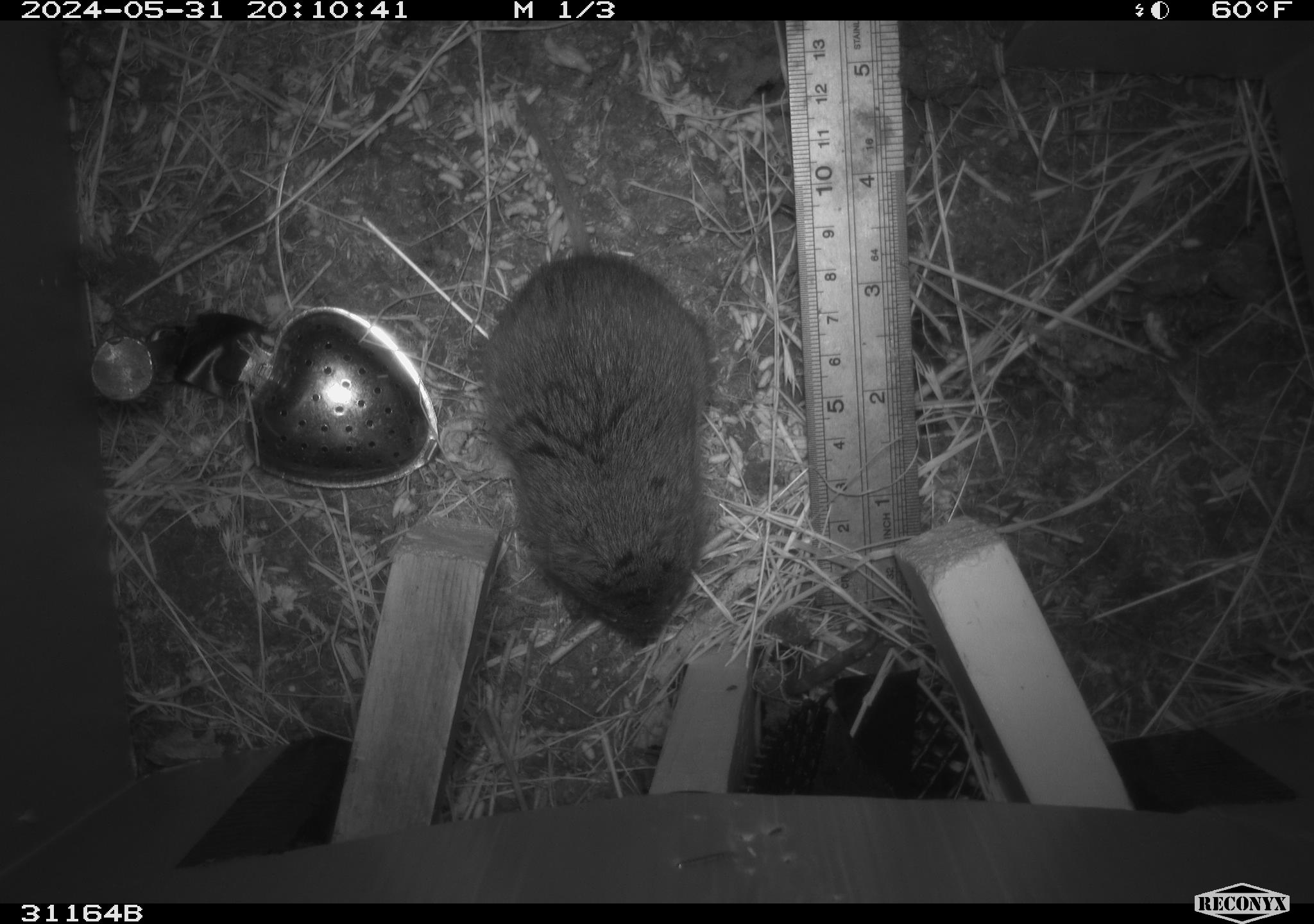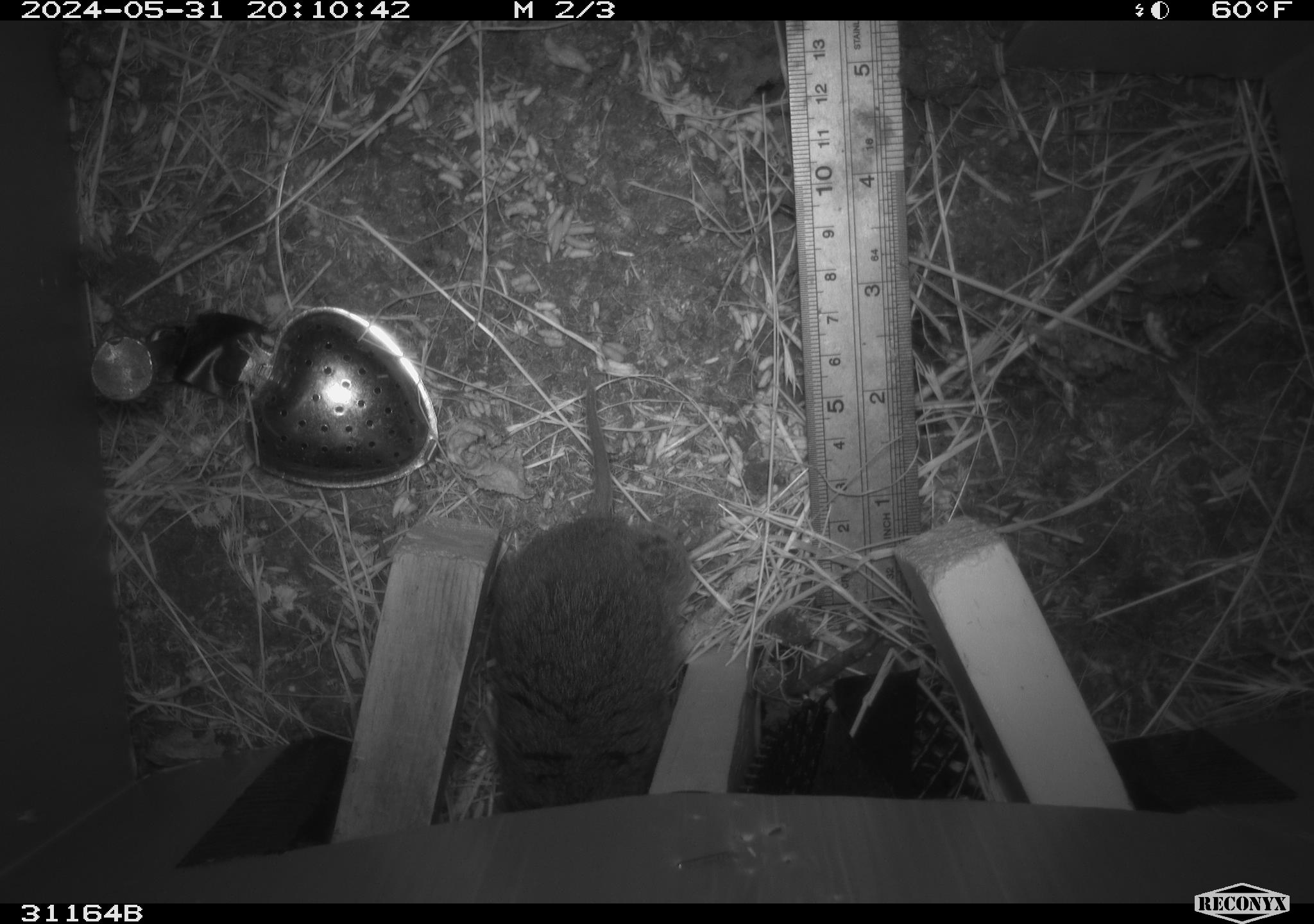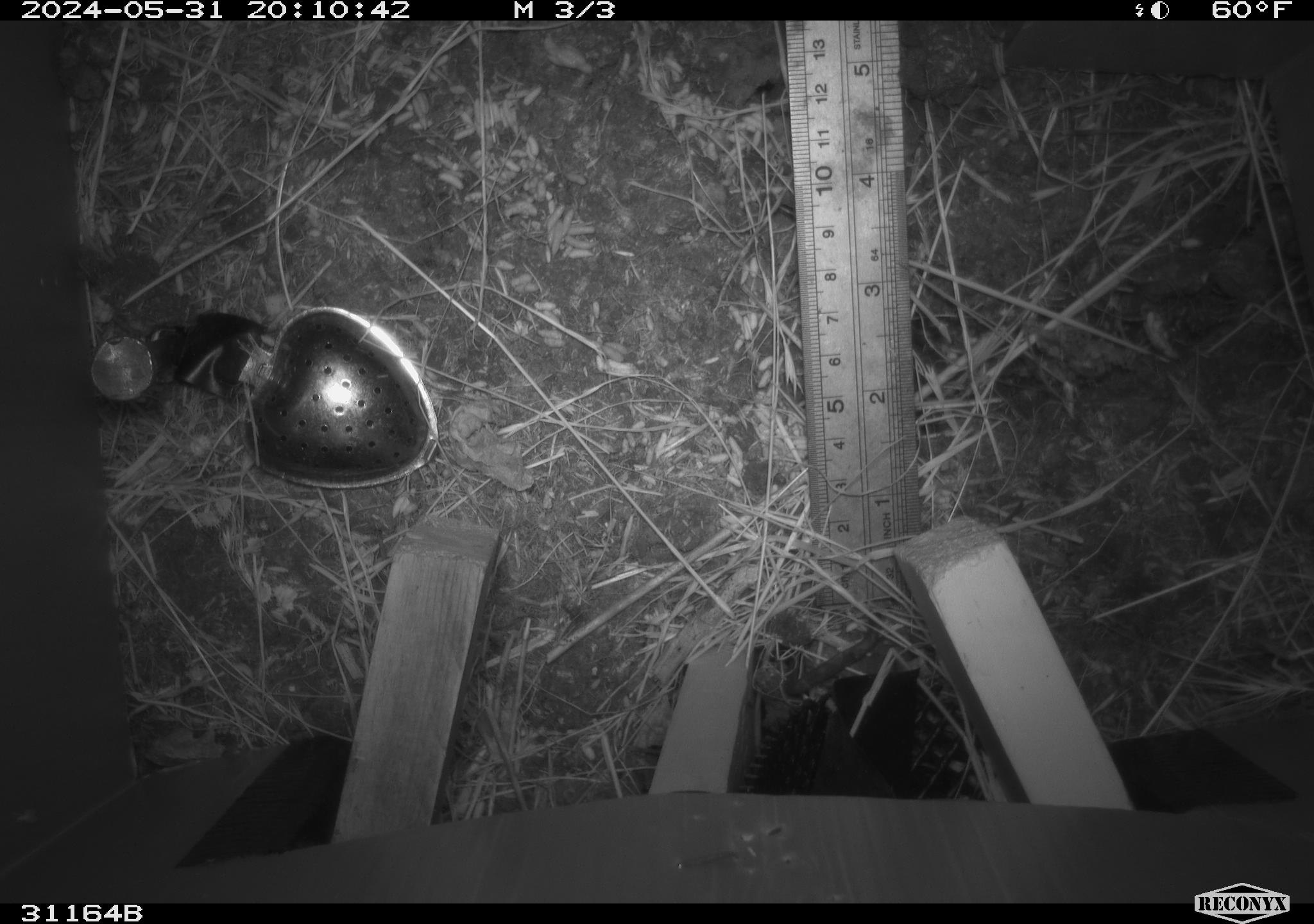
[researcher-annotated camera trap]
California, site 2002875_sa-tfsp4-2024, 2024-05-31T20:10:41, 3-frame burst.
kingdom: Animalia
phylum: Chordata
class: Mammalia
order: Rodentia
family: Cricetidae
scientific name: Arvicolinae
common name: voles, lemmings, and muskrats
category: arvicolinae subfamily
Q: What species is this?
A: Arvicolinae subfamily (voles, lemmings, and muskrats) (Arvicolinae).